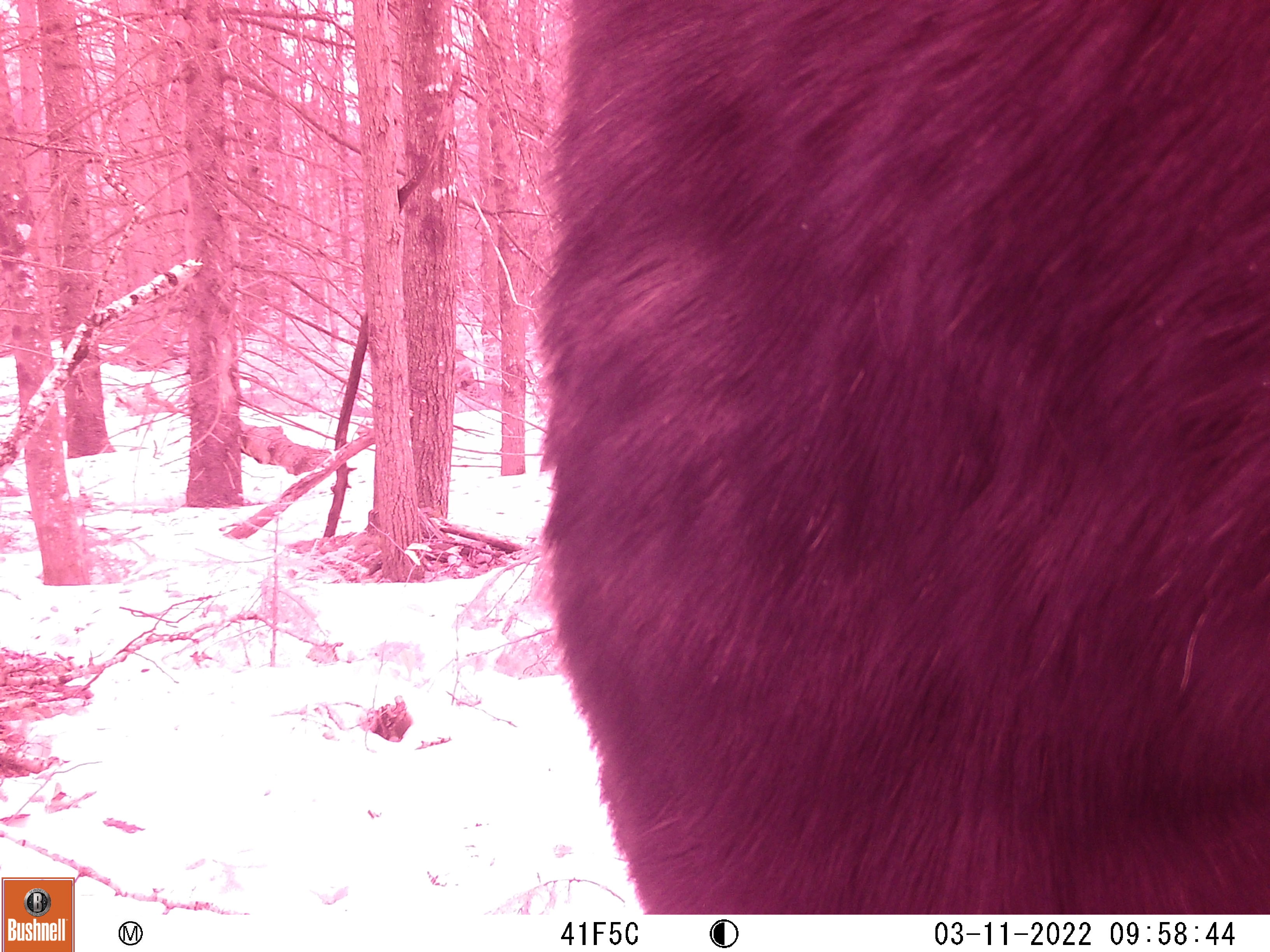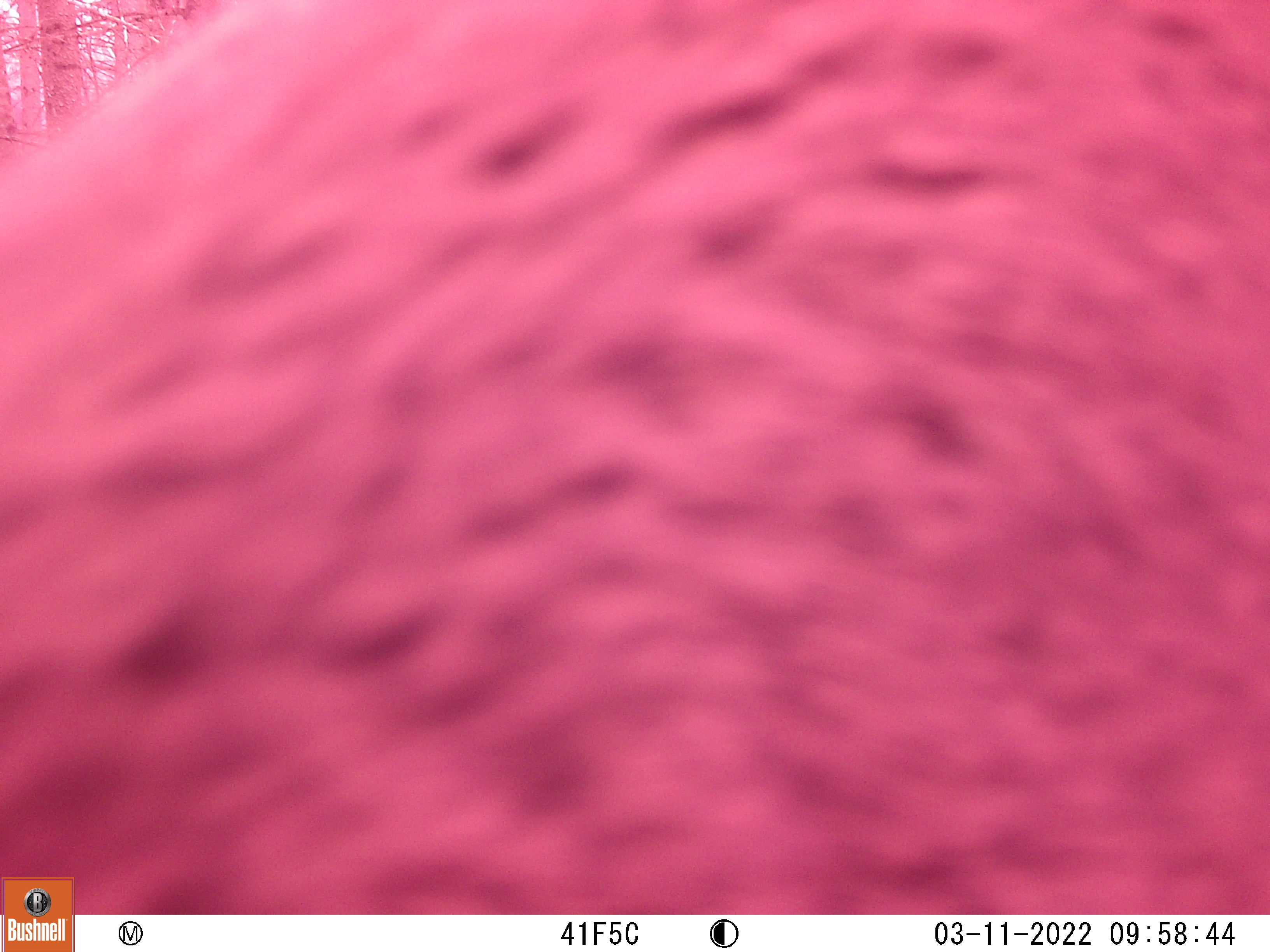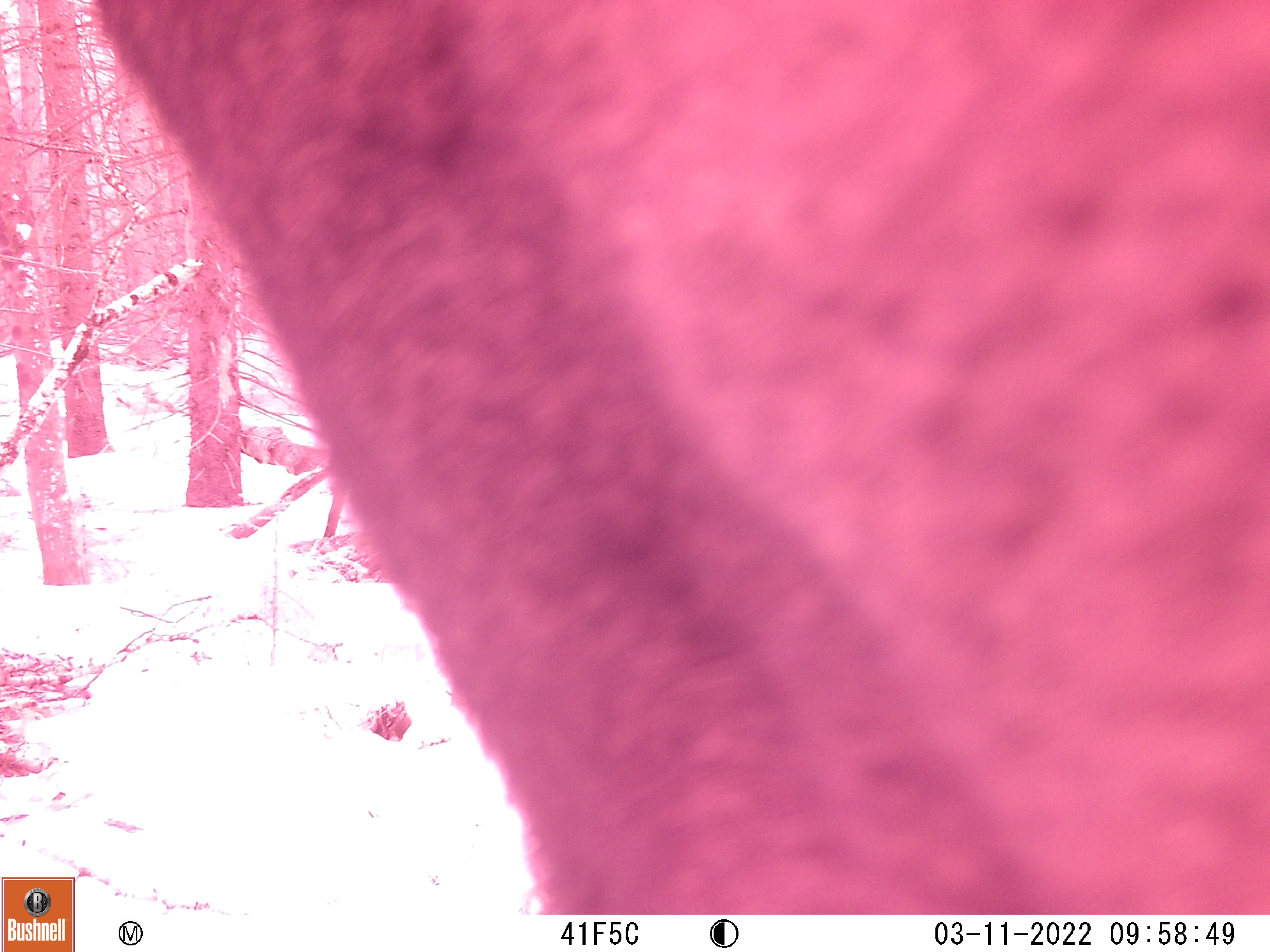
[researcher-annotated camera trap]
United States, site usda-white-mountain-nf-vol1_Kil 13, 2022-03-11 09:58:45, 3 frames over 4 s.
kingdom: Animalia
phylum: Chordata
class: Mammalia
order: Artiodactyla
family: Cervidae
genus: Alces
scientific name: Alces alces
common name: moose